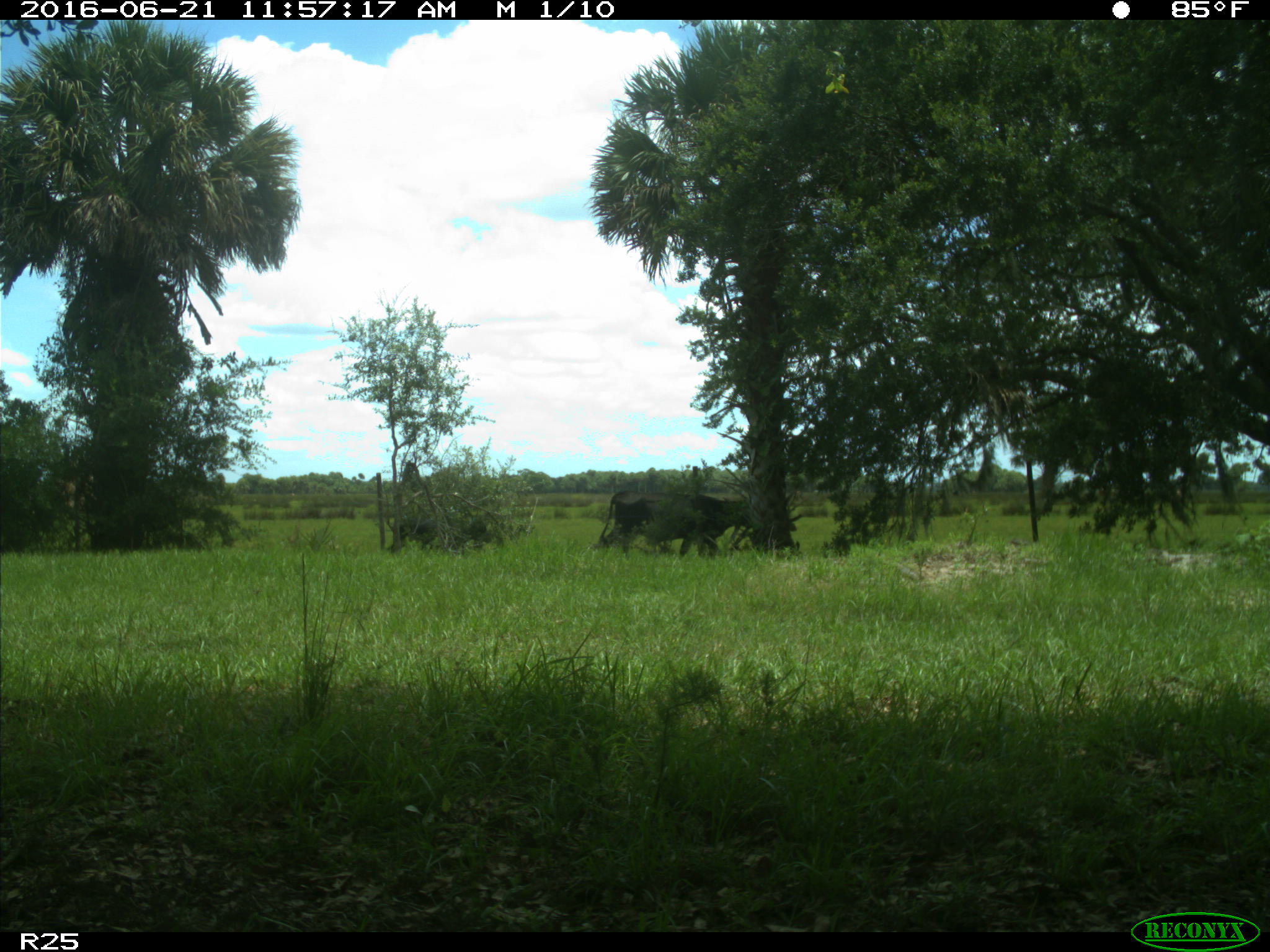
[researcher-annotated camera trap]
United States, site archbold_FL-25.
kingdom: Animalia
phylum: Chordata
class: Mammalia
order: Artiodactyla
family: Bovidae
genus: Bos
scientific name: Bos taurus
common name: domestic cow